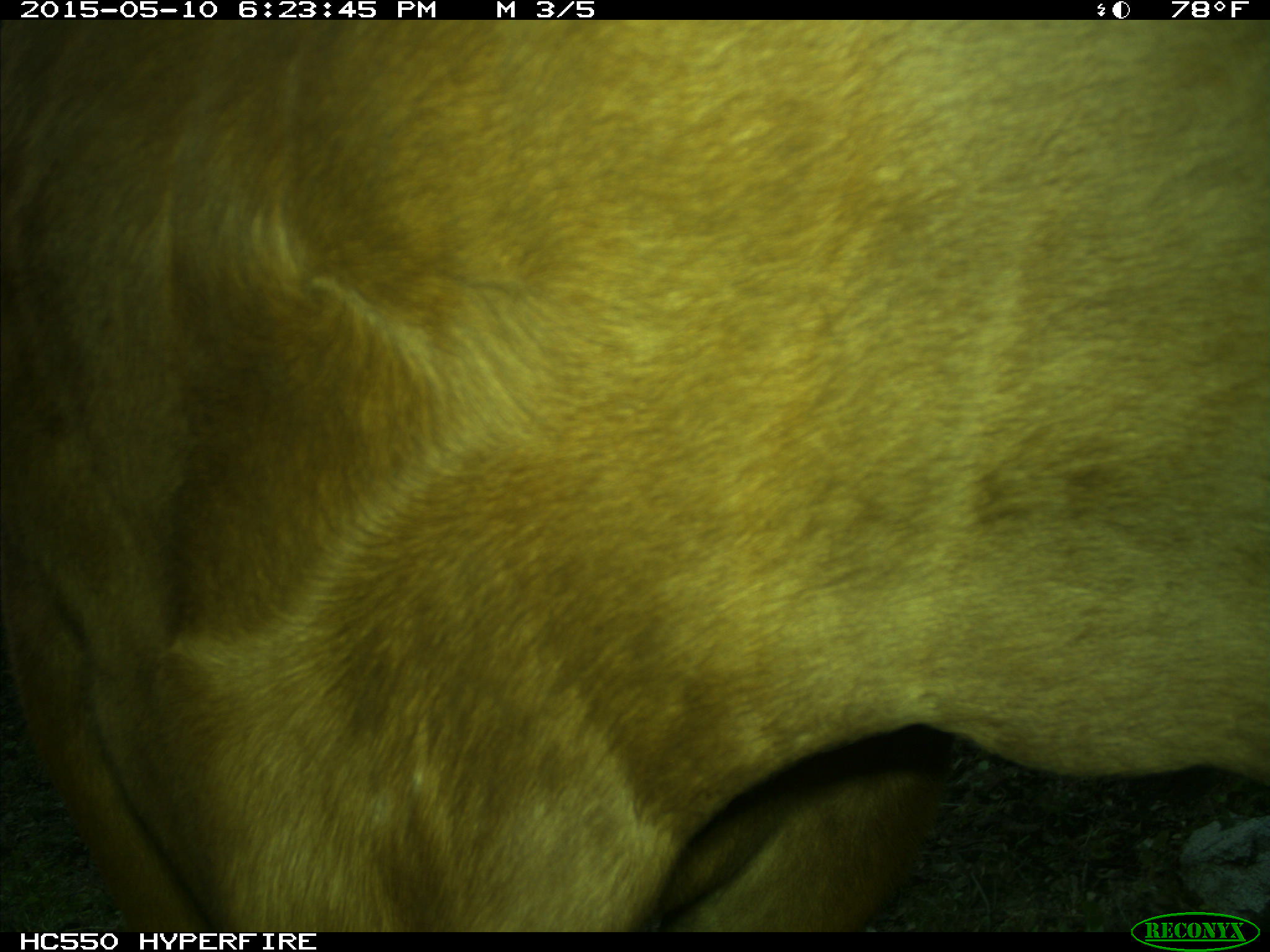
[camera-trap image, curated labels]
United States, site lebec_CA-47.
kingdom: Animalia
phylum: Chordata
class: Mammalia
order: Artiodactyla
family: Bovidae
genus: Bos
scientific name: Bos taurus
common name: domestic cow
Bos taurus (domestic cow).